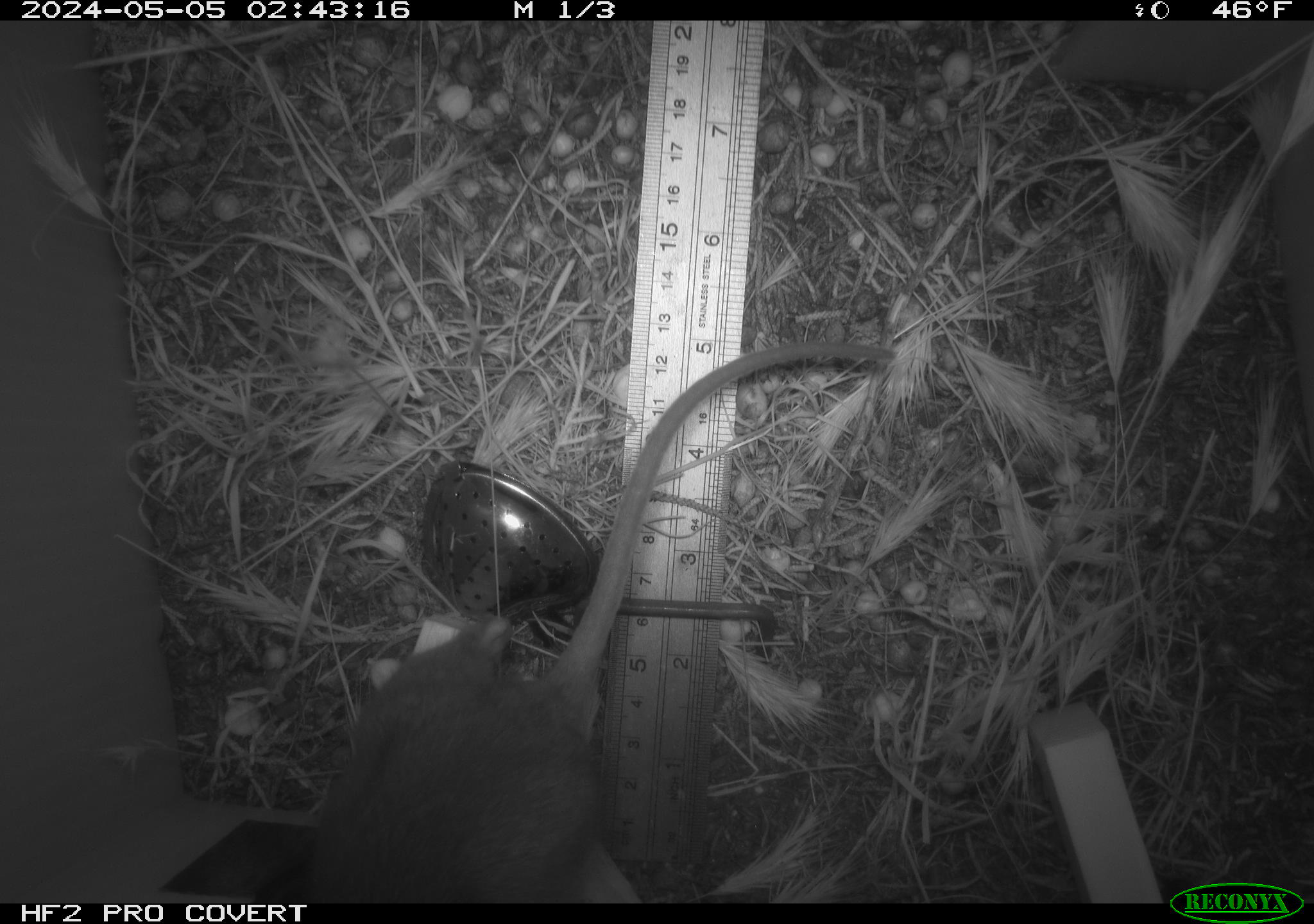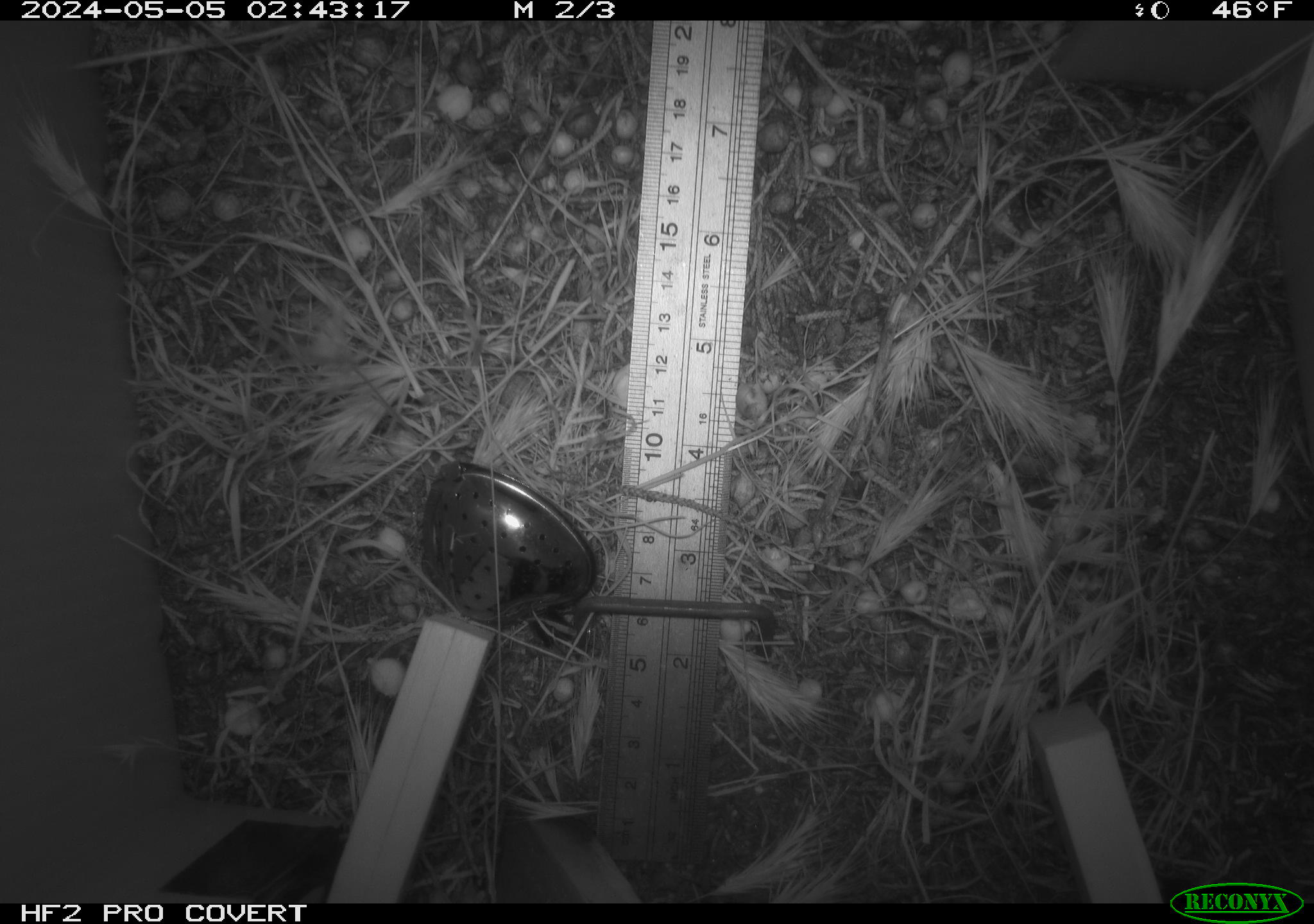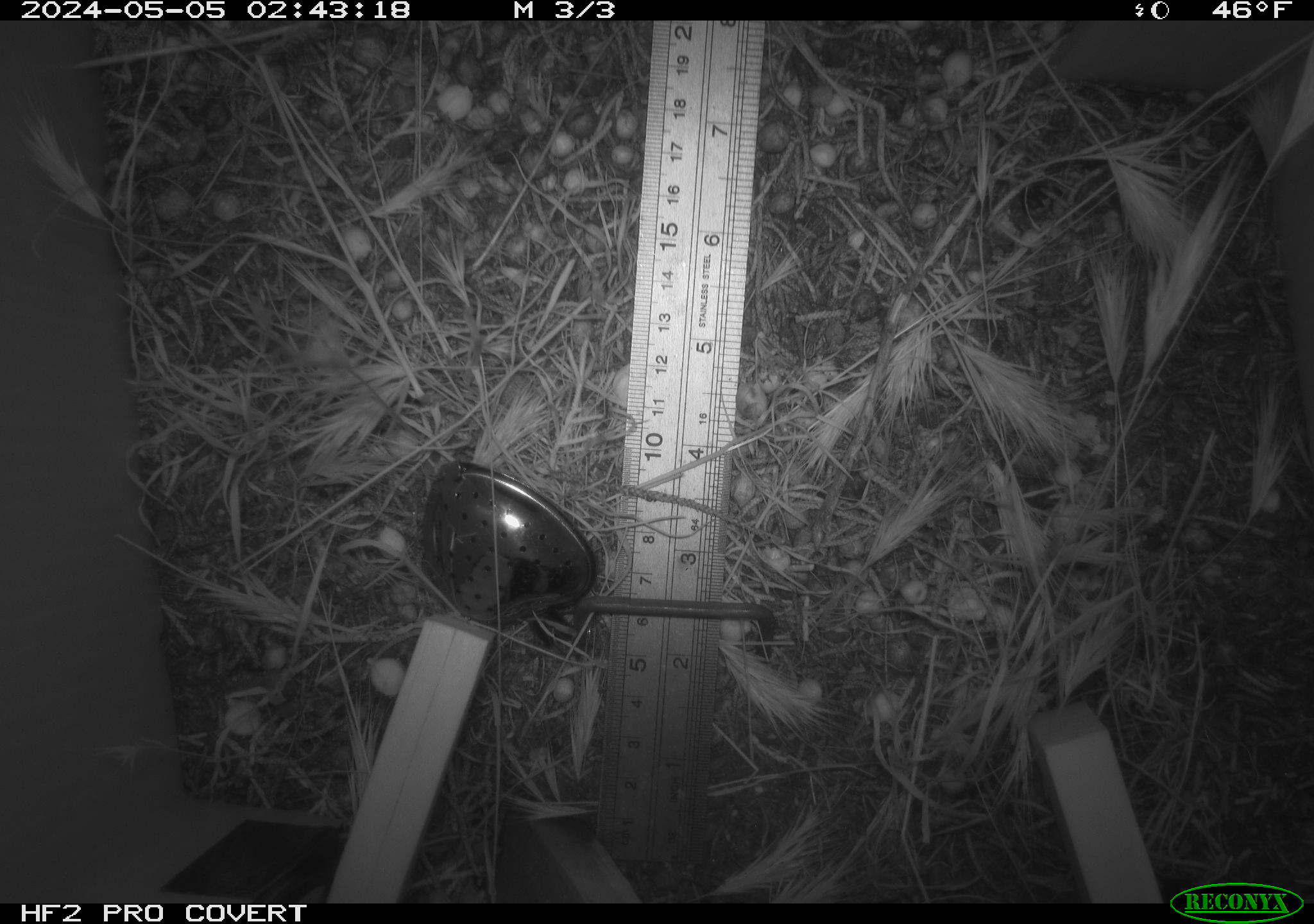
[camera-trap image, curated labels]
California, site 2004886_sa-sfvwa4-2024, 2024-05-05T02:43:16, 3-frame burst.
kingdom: Animalia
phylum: Chordata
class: Mammalia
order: Rodentia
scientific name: Rodentia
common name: mouse species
Mouse species (Rodentia).